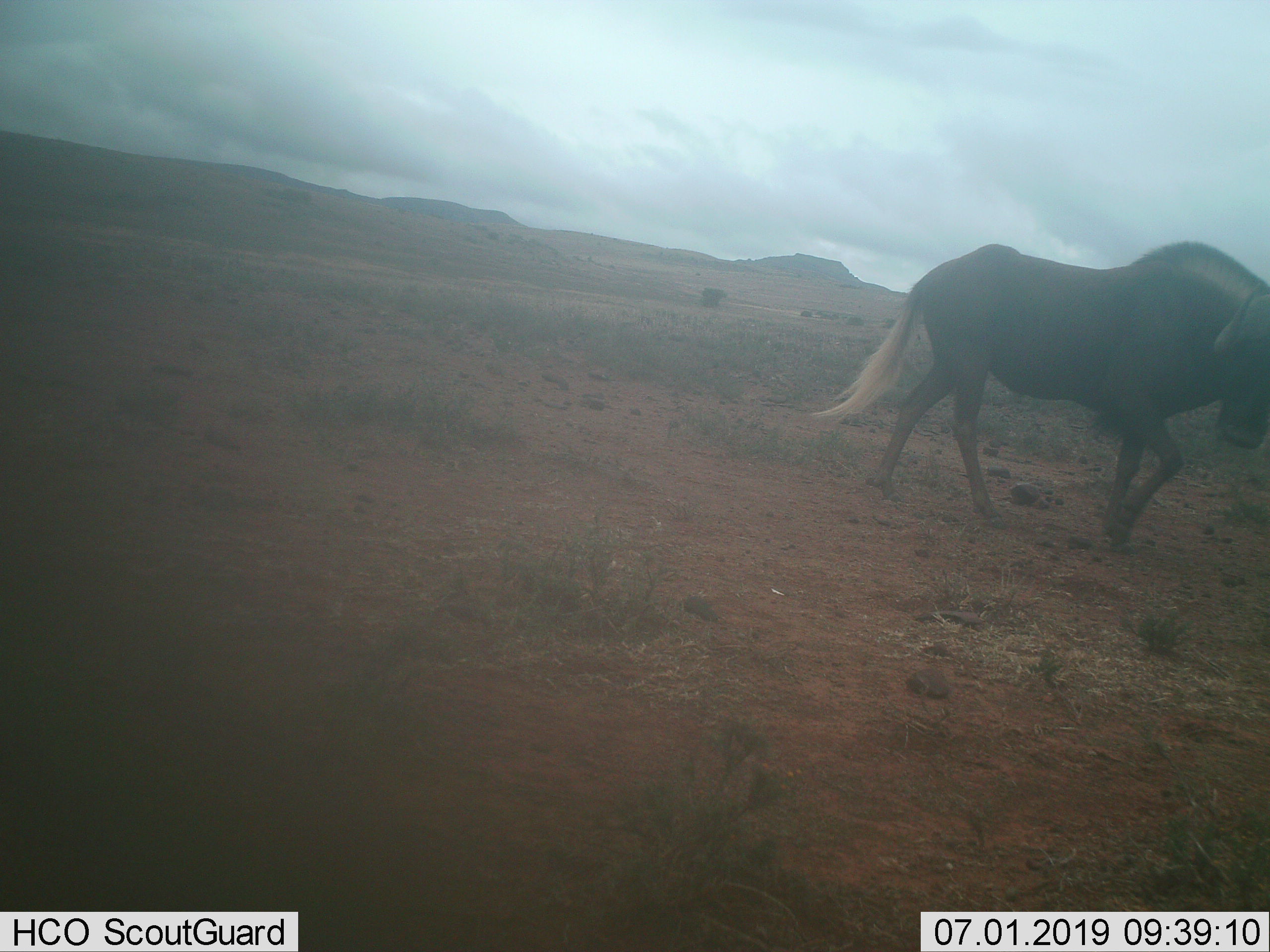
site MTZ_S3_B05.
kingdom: Animalia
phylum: Chordata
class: Mammalia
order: Artiodactyla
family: Bovidae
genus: Connochaetes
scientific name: Connochaetes gnou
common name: black wildebeest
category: wildebeestblack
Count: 1.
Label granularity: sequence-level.